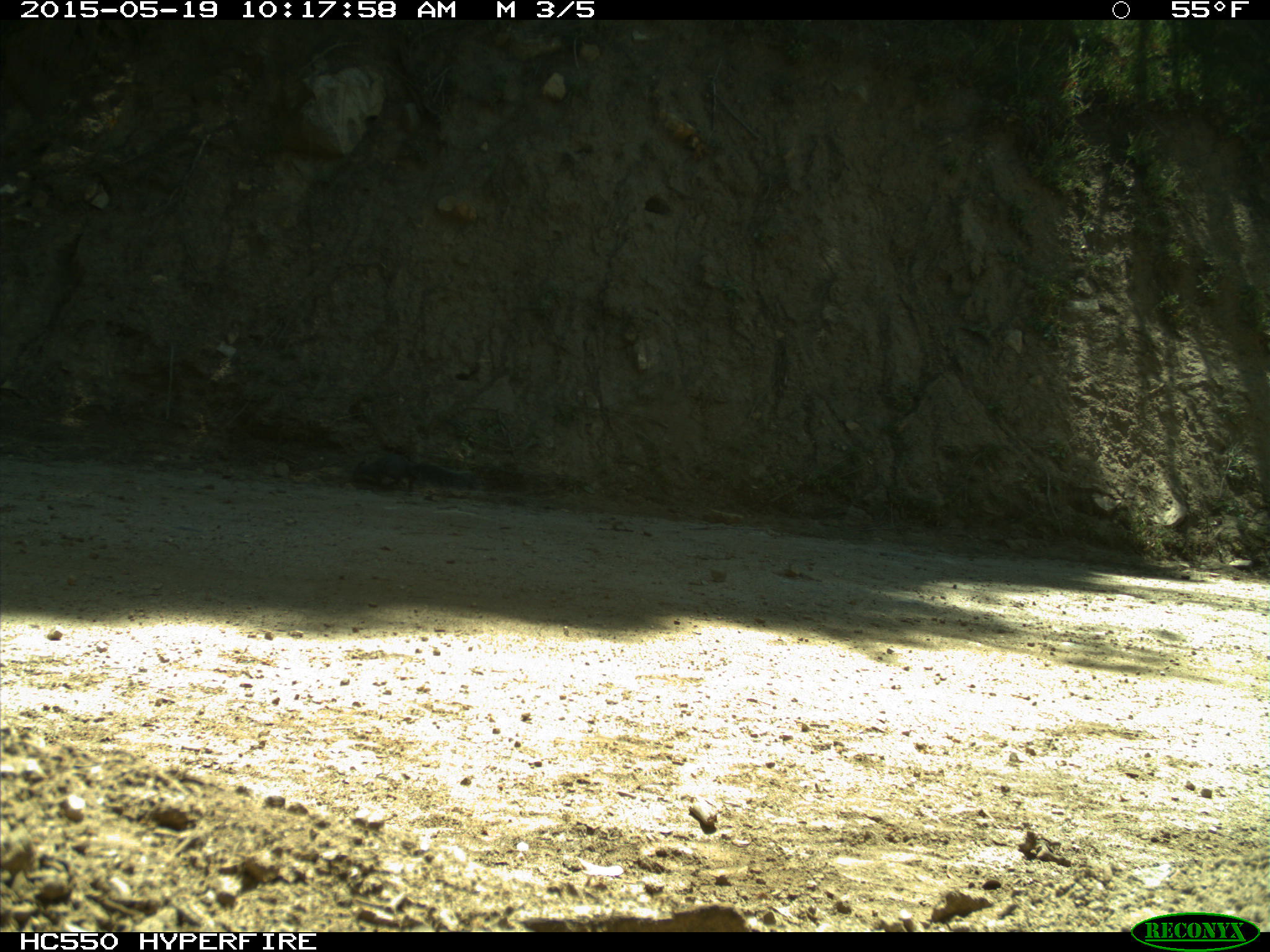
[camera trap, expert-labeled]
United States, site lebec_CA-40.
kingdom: Animalia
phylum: Chordata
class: Mammalia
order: Rodentia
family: Sciuridae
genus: Sciurus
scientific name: Sciurus carolinensis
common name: eastern gray squirrel